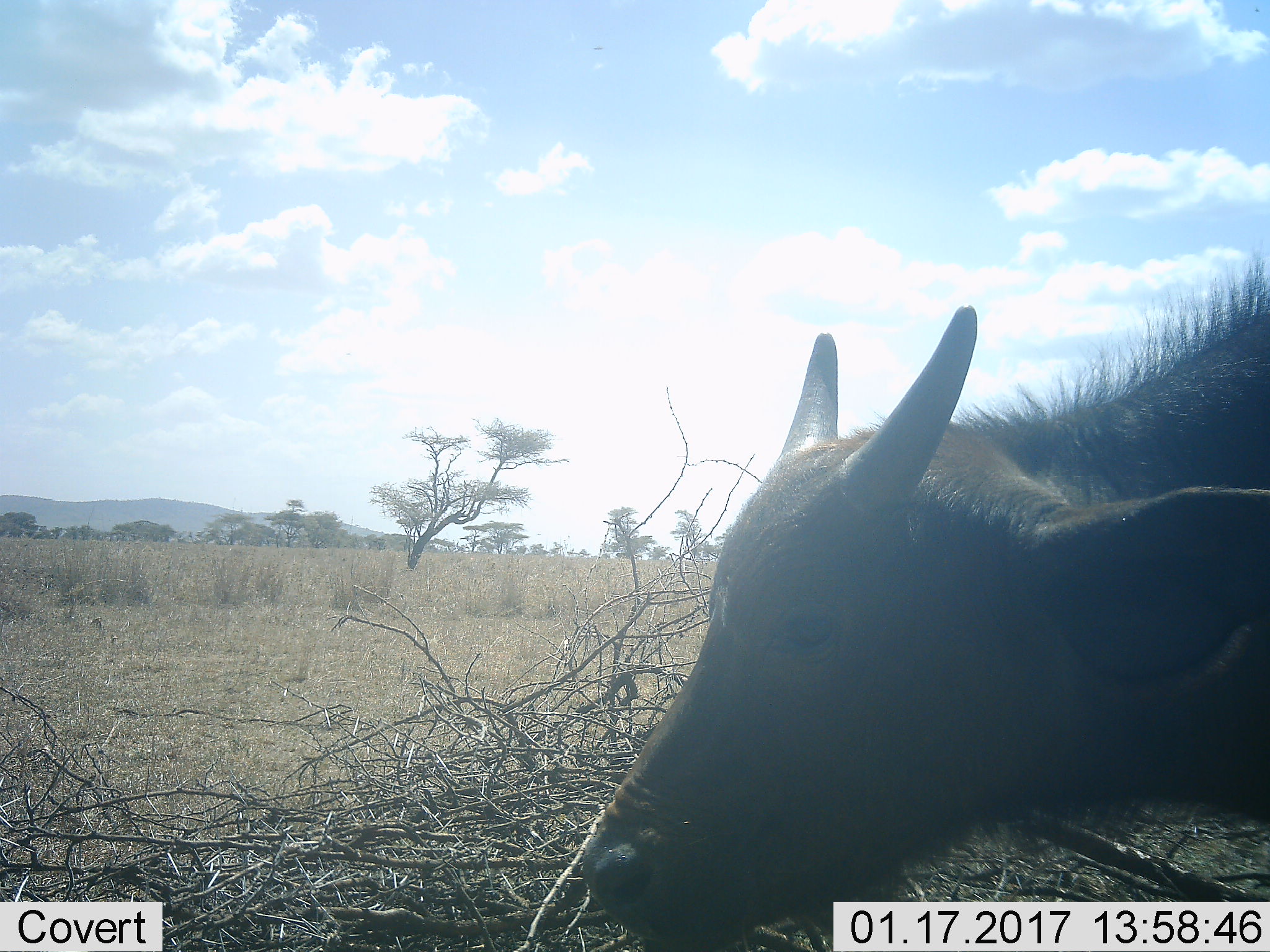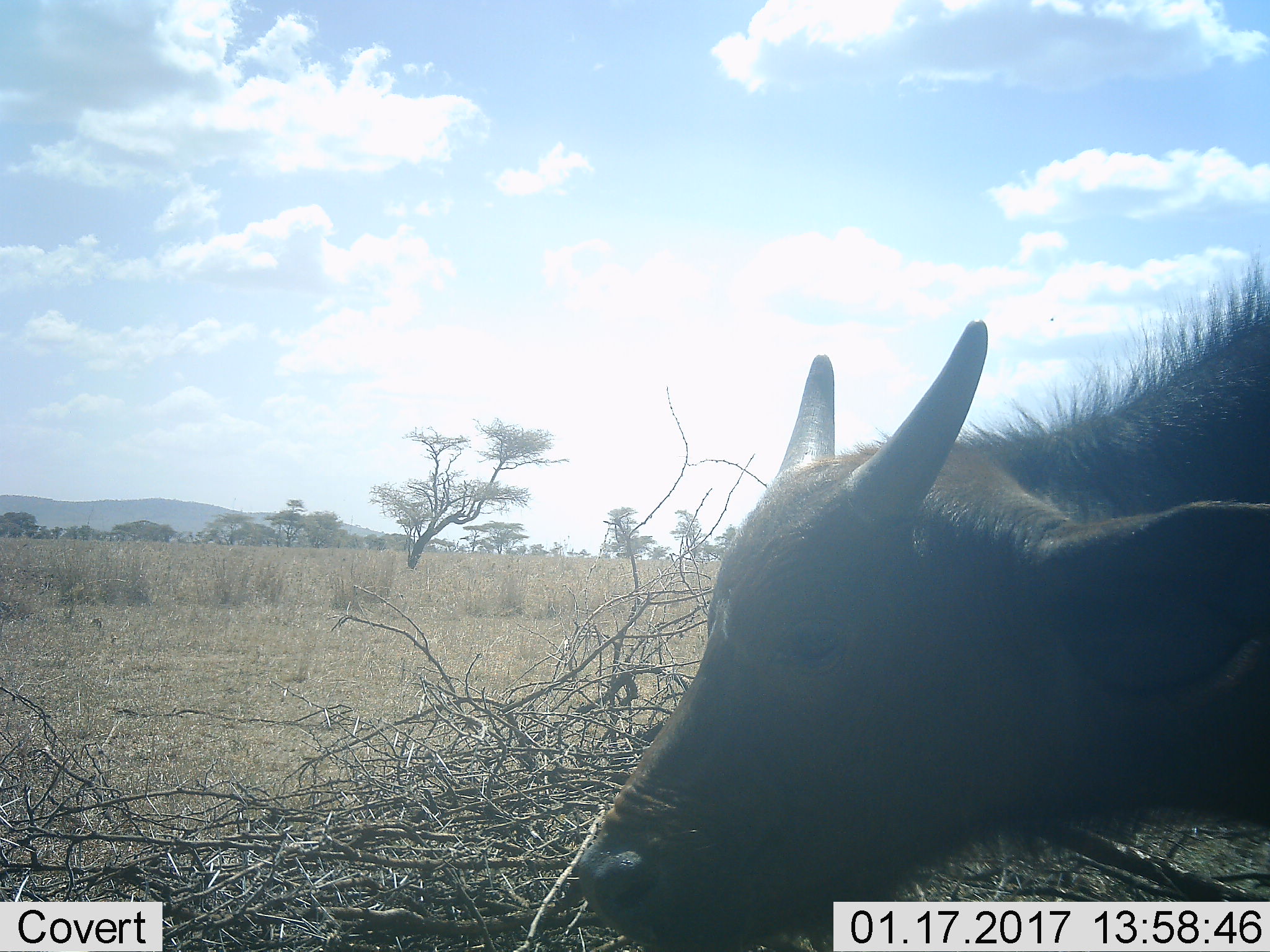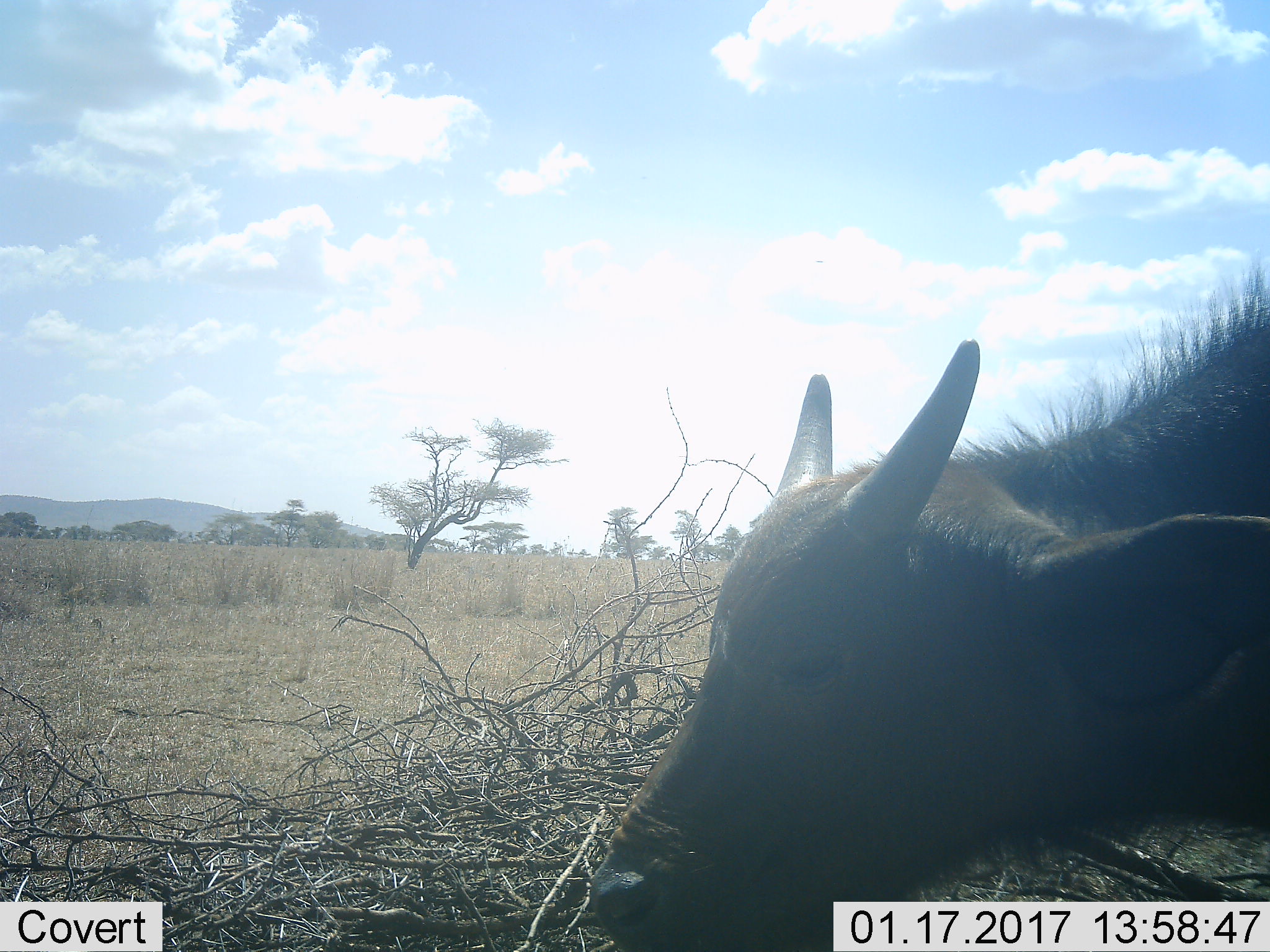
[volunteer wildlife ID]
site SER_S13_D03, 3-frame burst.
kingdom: Animalia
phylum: Chordata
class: Mammalia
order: Artiodactyla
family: Bovidae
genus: Syncerus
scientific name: Syncerus caffer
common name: african buffalo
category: buffalo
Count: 1.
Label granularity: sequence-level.